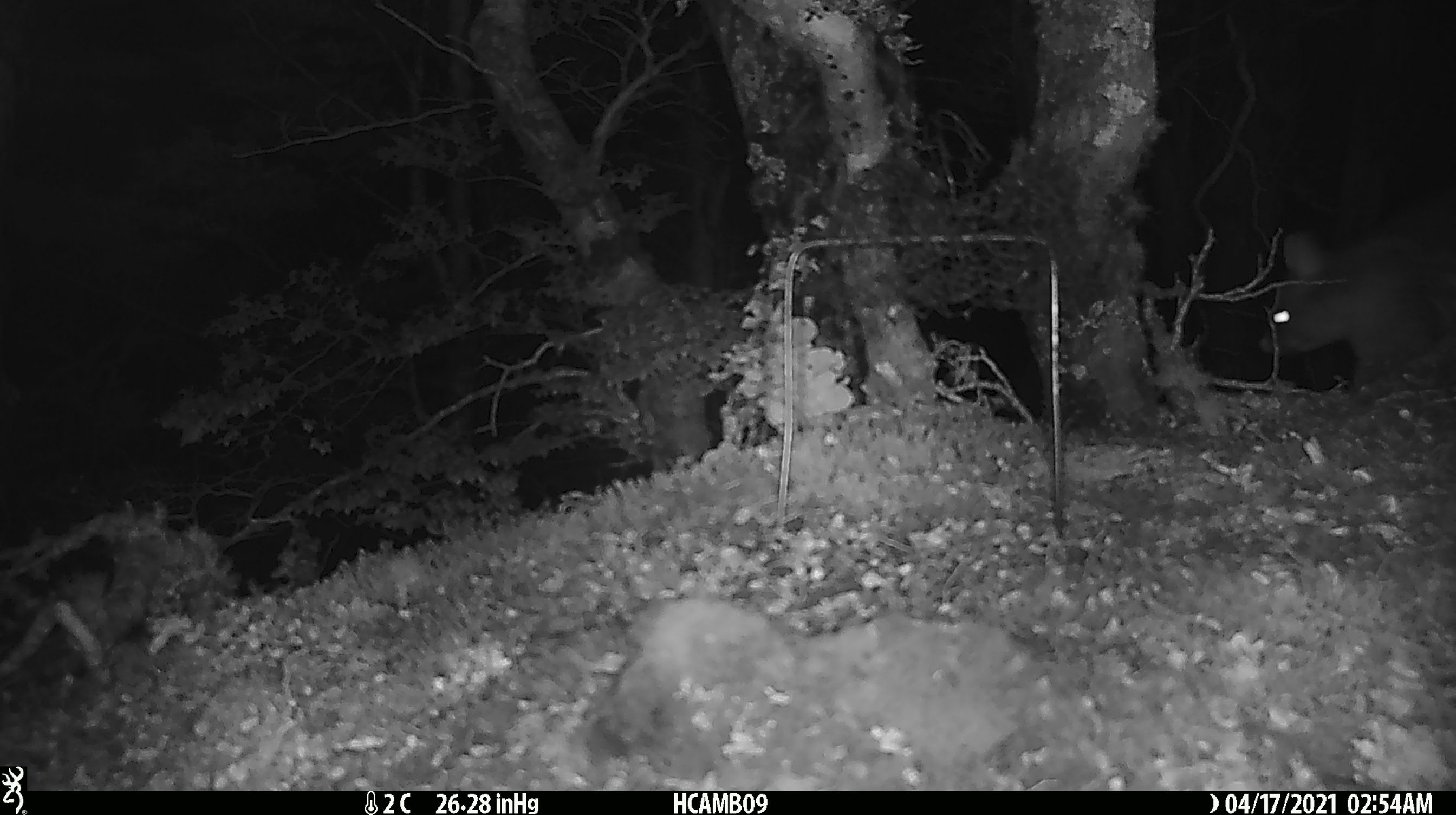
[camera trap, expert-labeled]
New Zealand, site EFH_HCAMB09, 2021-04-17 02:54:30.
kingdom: Animalia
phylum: Chordata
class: Mammalia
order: Diprotodontia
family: Phalangeridae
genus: Trichosurus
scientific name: Trichosurus vulpecula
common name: common brushtail possum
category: possum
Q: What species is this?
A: Possum (common brushtail possum) (Trichosurus vulpecula).